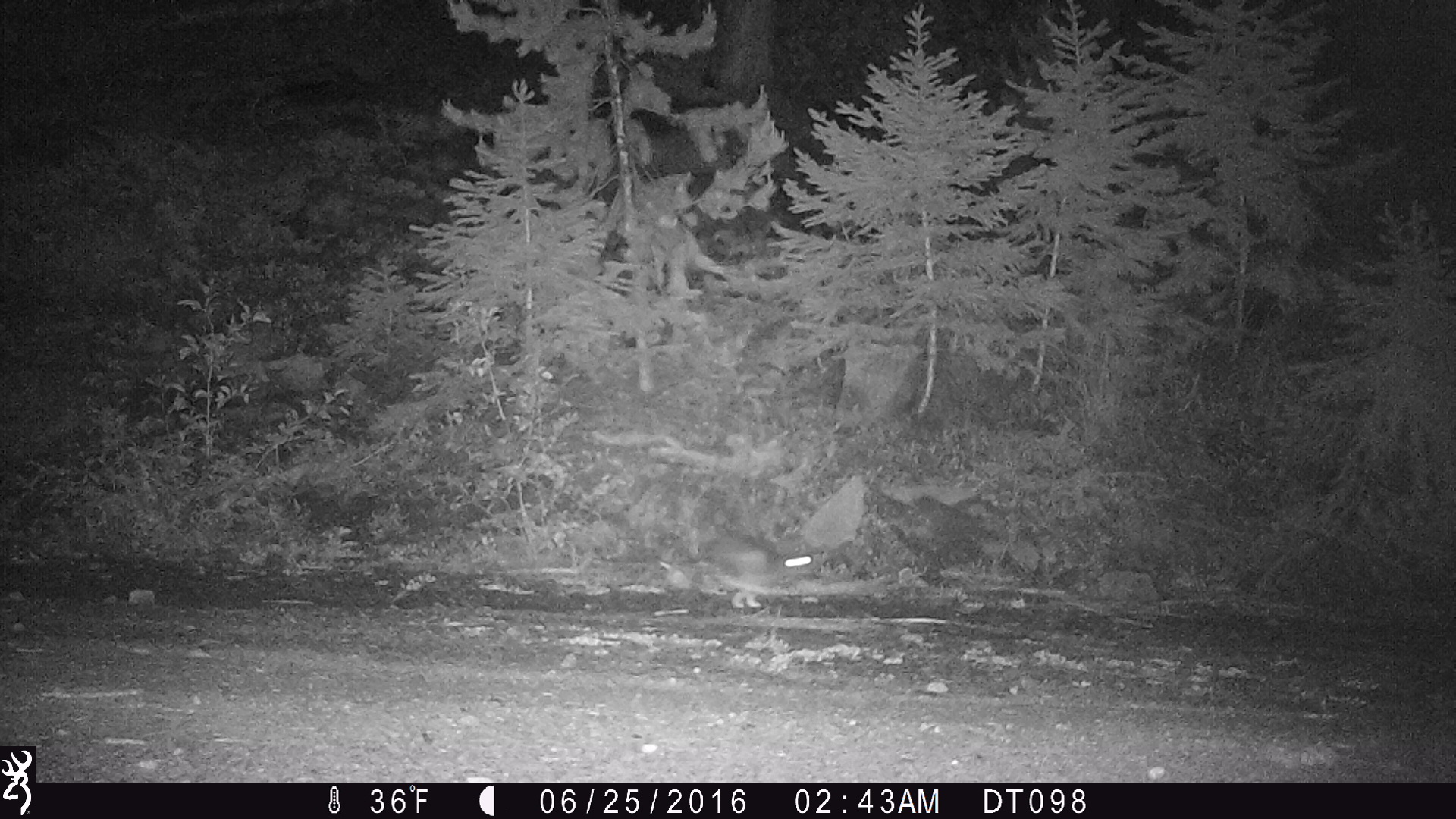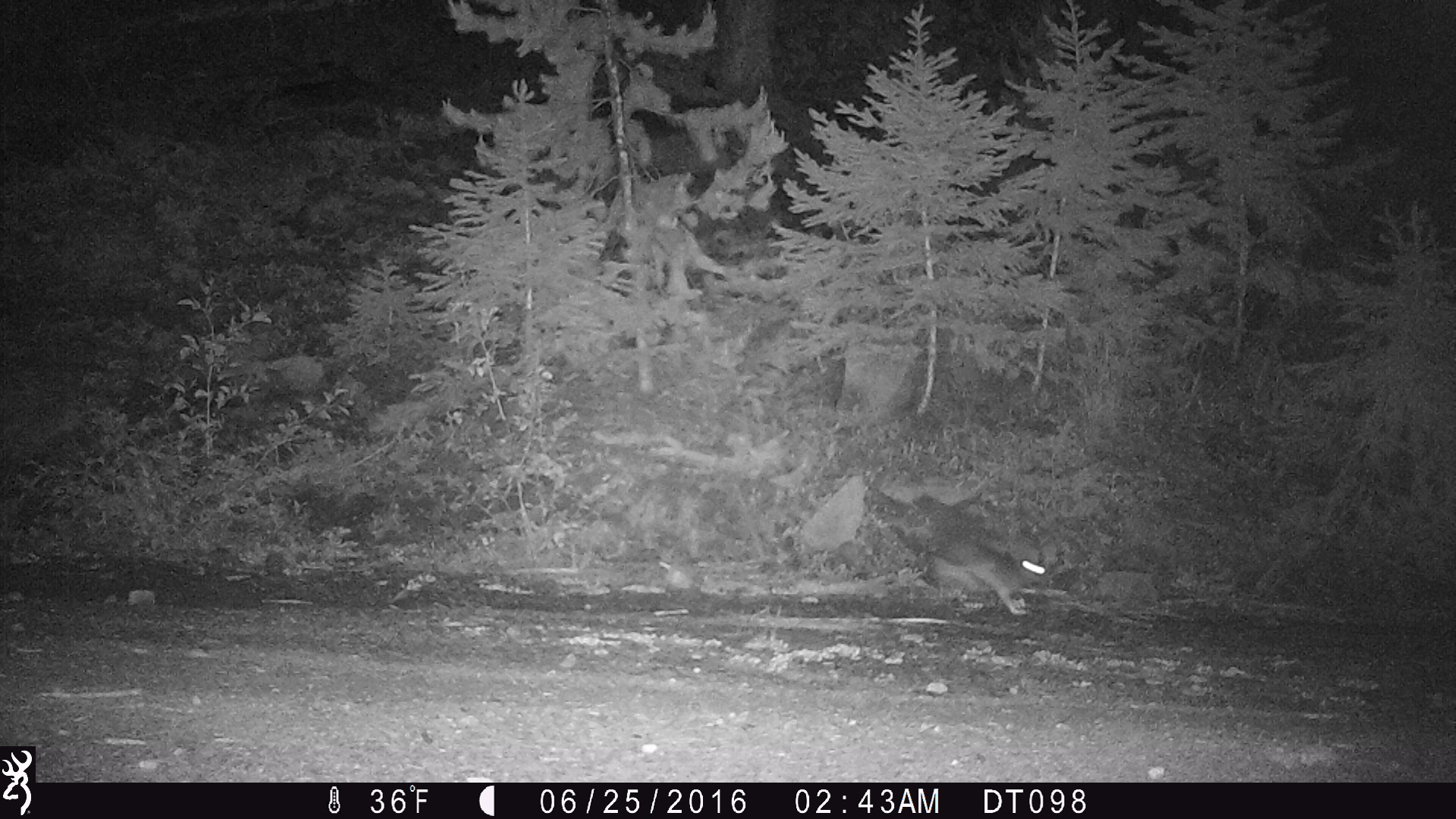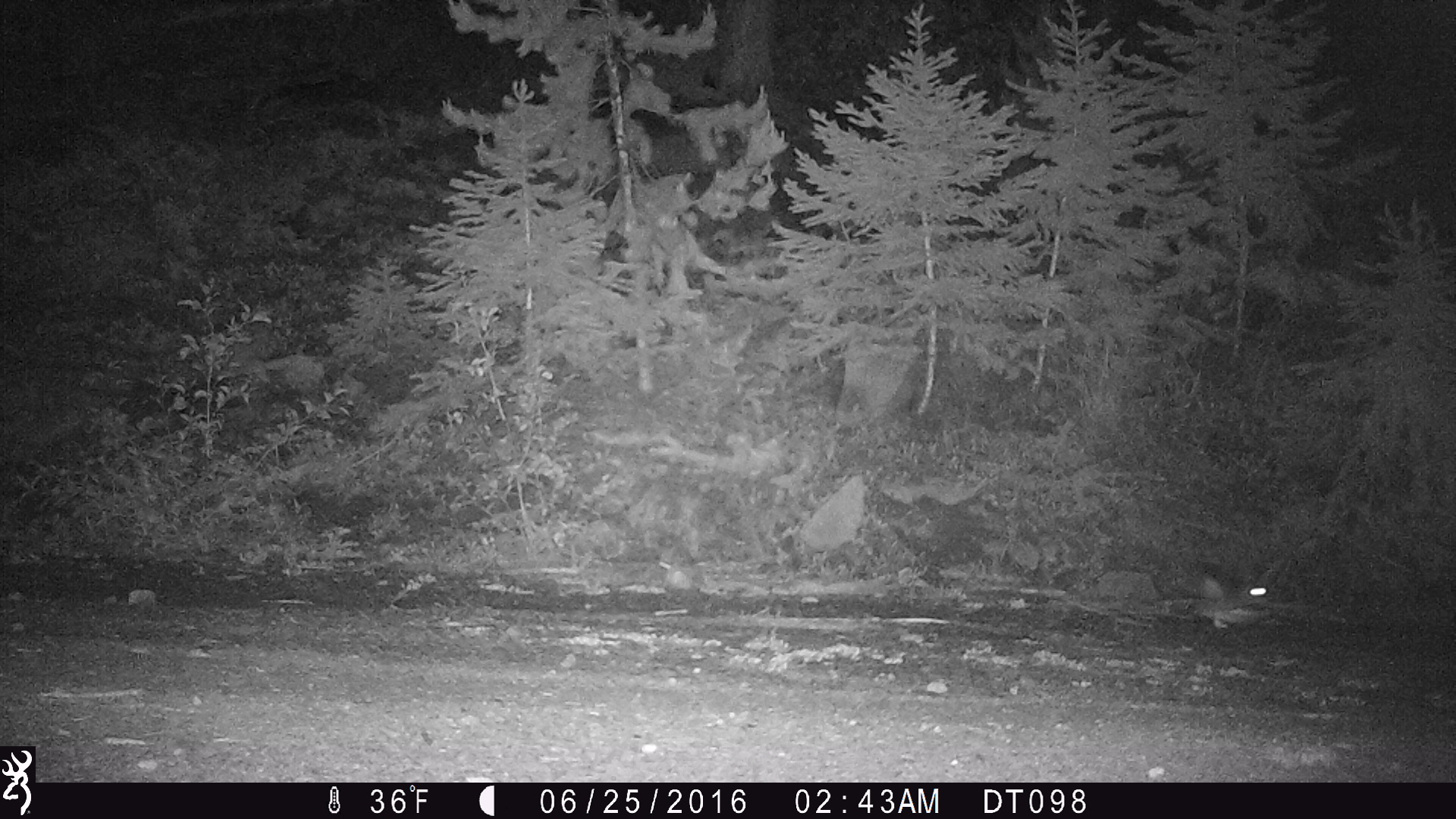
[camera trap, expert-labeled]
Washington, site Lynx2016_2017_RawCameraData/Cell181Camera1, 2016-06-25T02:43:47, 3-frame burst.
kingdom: Animalia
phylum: Chordata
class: Mammalia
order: Lagomorpha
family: Leporidae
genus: Lepus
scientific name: Lepus americanus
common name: snowshoe hare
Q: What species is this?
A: Lepus americanus (snowshoe hare).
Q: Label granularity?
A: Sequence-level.